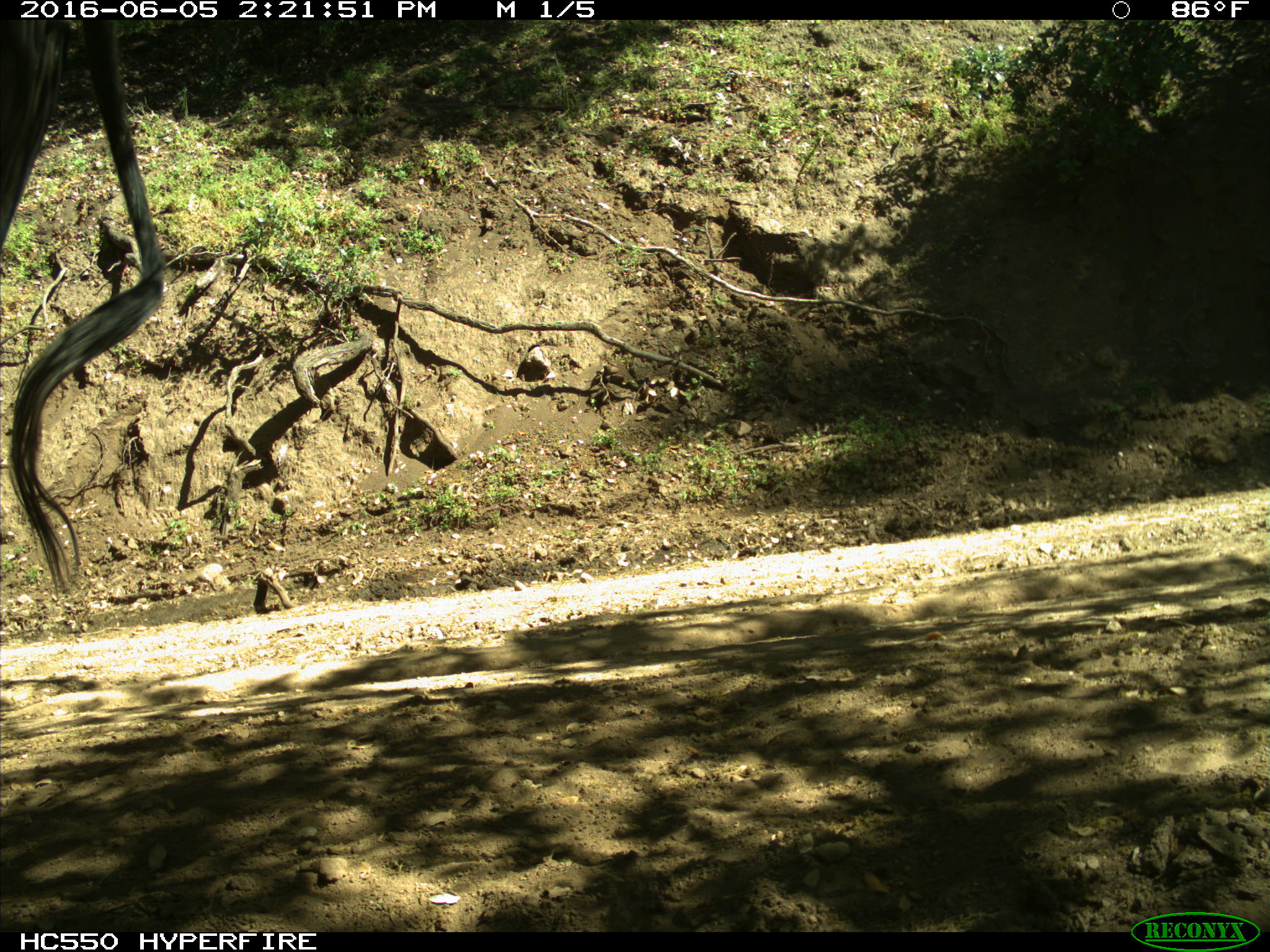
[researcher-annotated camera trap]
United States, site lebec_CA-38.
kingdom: Animalia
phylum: Chordata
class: Mammalia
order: Artiodactyla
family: Bovidae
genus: Bos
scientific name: Bos taurus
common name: domestic cow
Bos taurus (domestic cow).